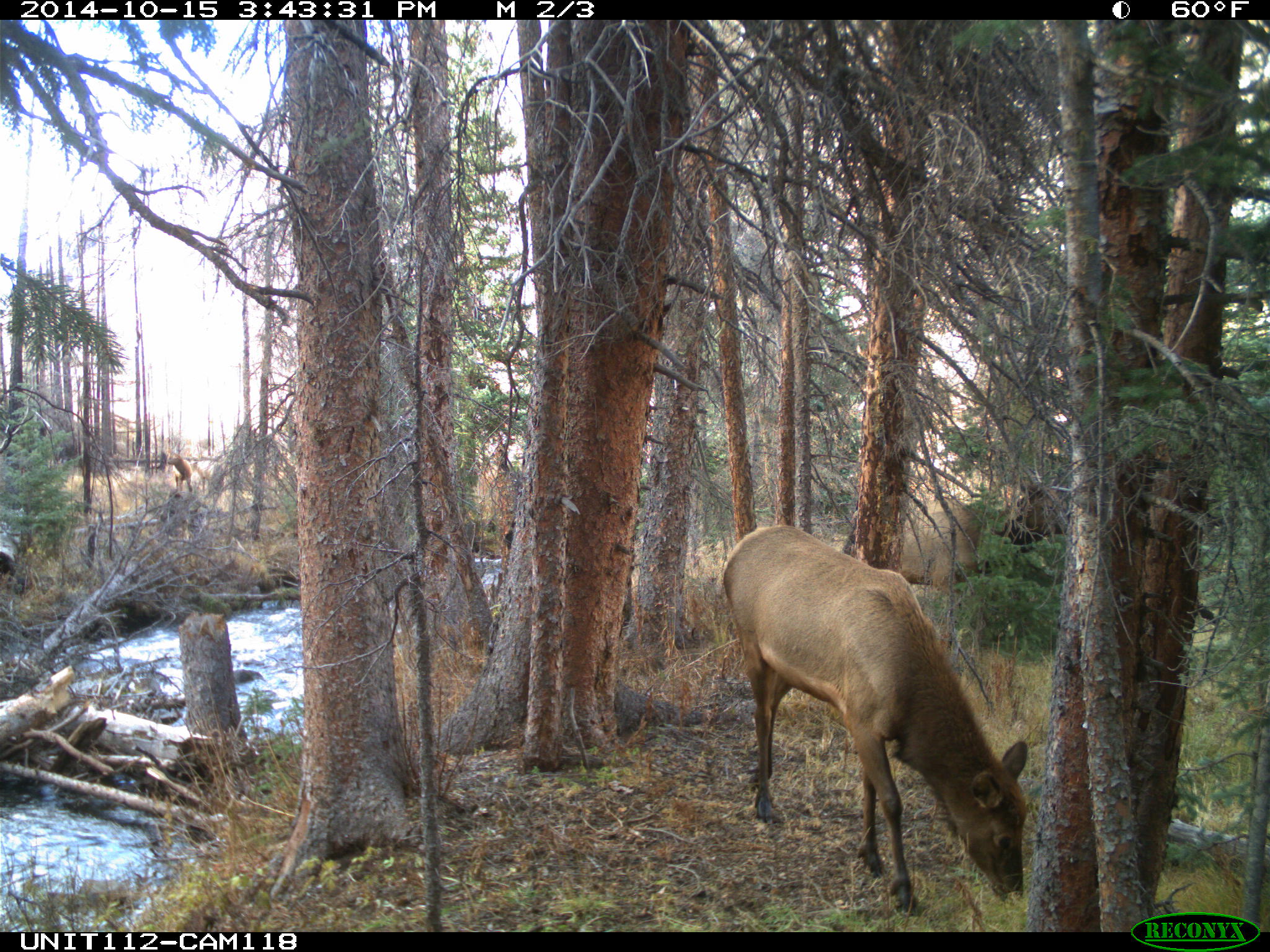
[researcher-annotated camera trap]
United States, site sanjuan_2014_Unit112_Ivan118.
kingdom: Animalia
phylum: Chordata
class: Mammalia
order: Artiodactyla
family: Cervidae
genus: Cervus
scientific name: Cervus elaphus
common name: red deer